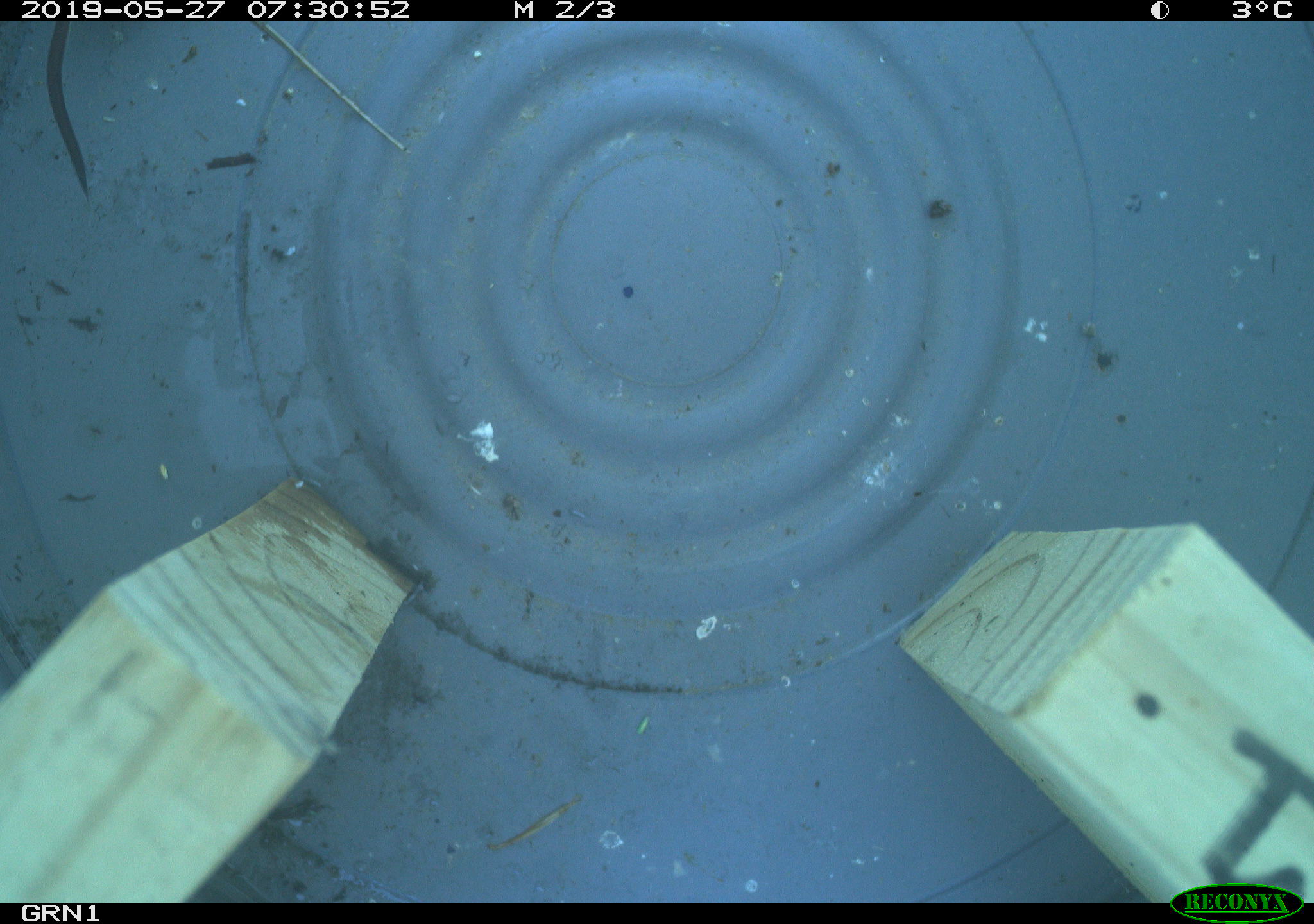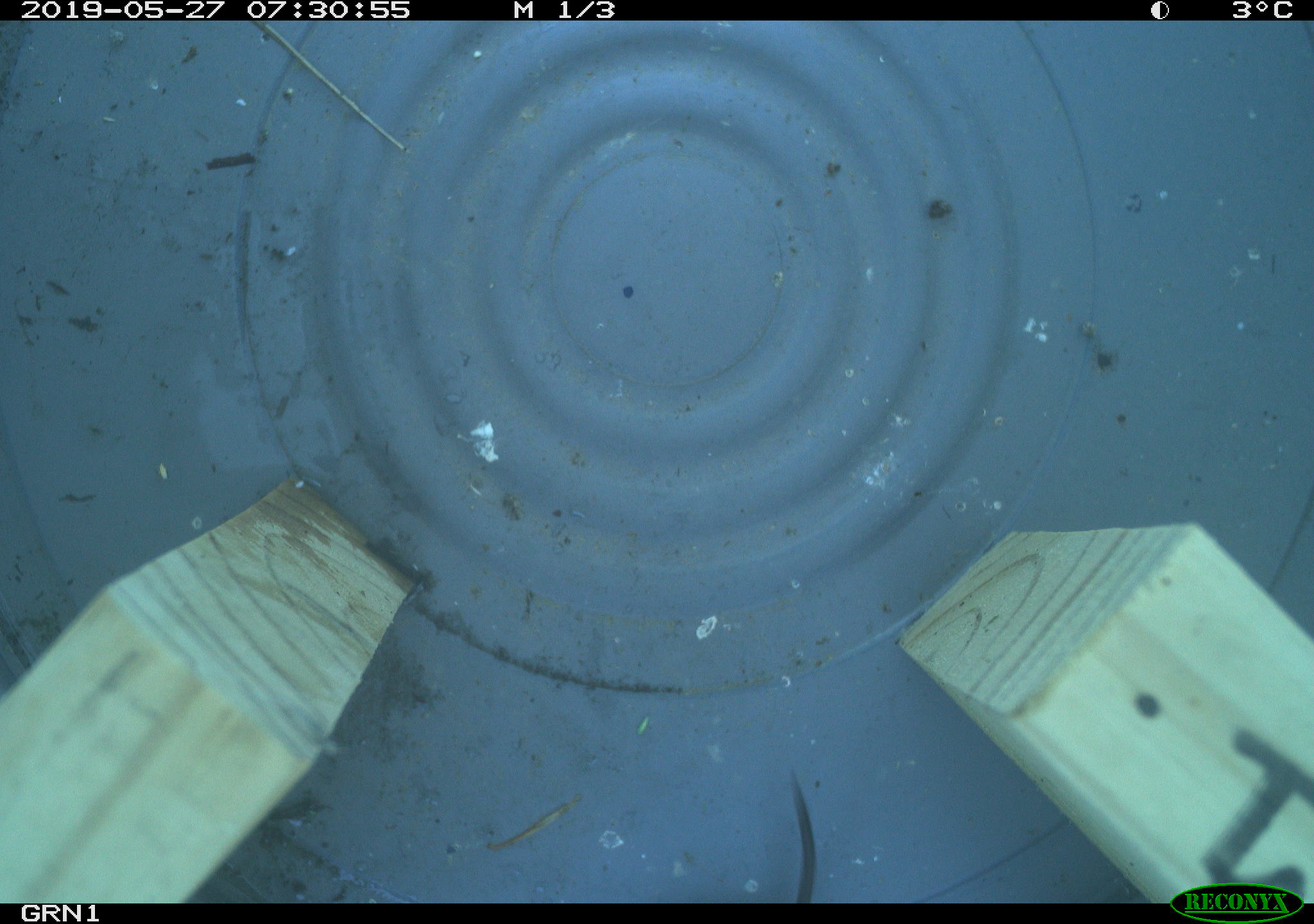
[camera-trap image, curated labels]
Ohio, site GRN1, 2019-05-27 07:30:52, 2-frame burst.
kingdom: Animalia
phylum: Chordata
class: Mammalia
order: Eulipotyphla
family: Soricidae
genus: Sorex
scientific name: Sorex cinereus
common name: masked shrew